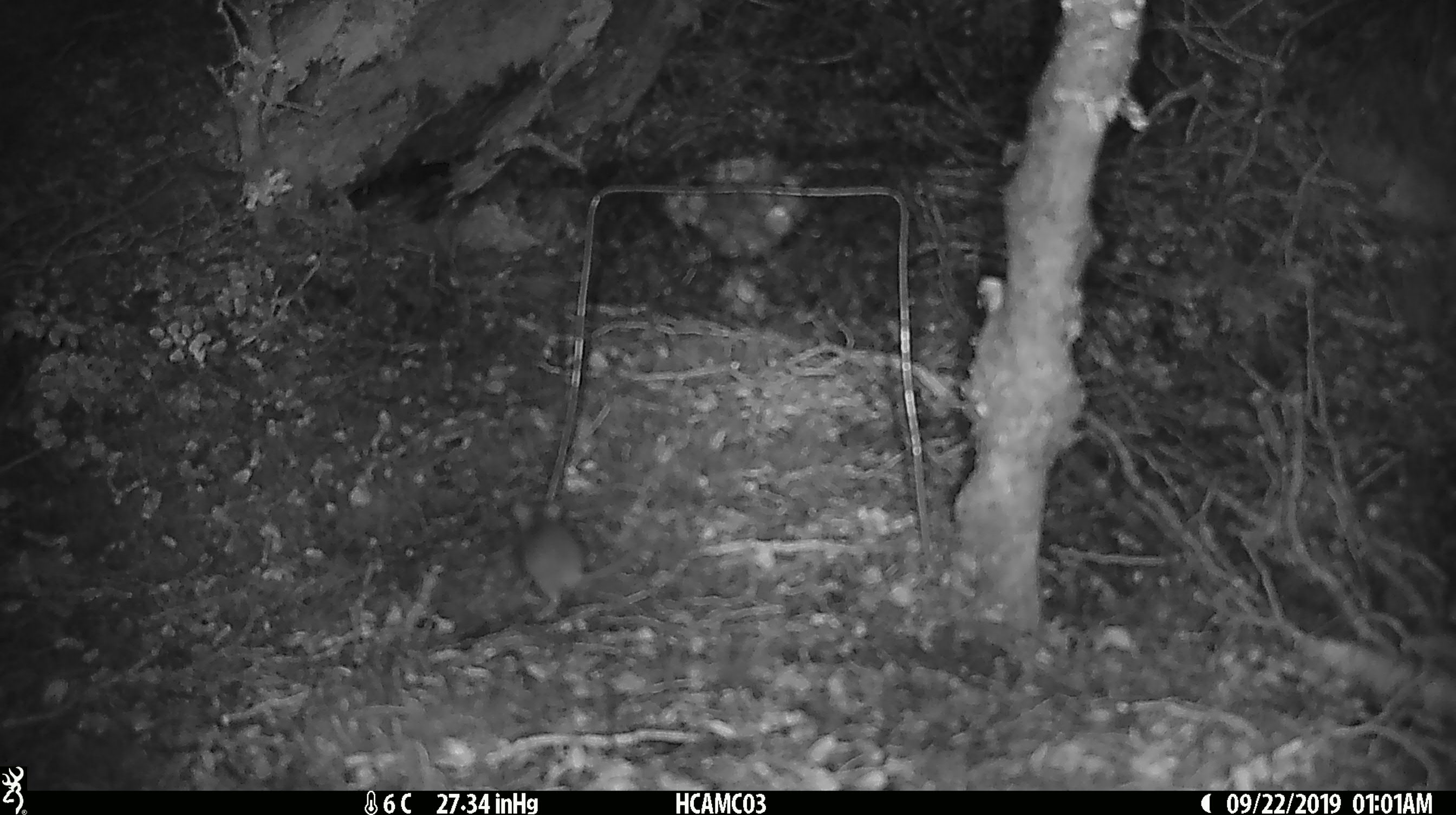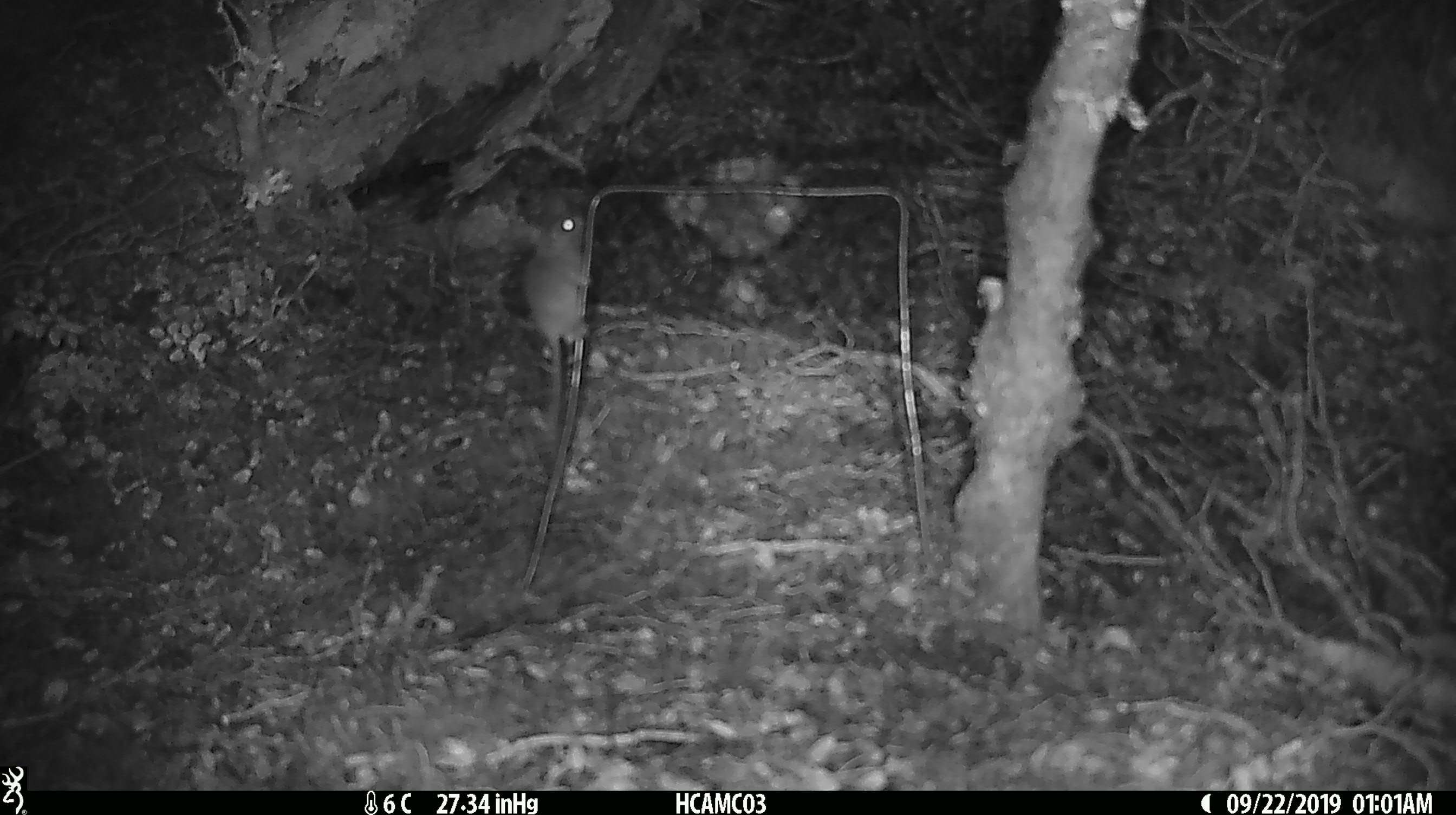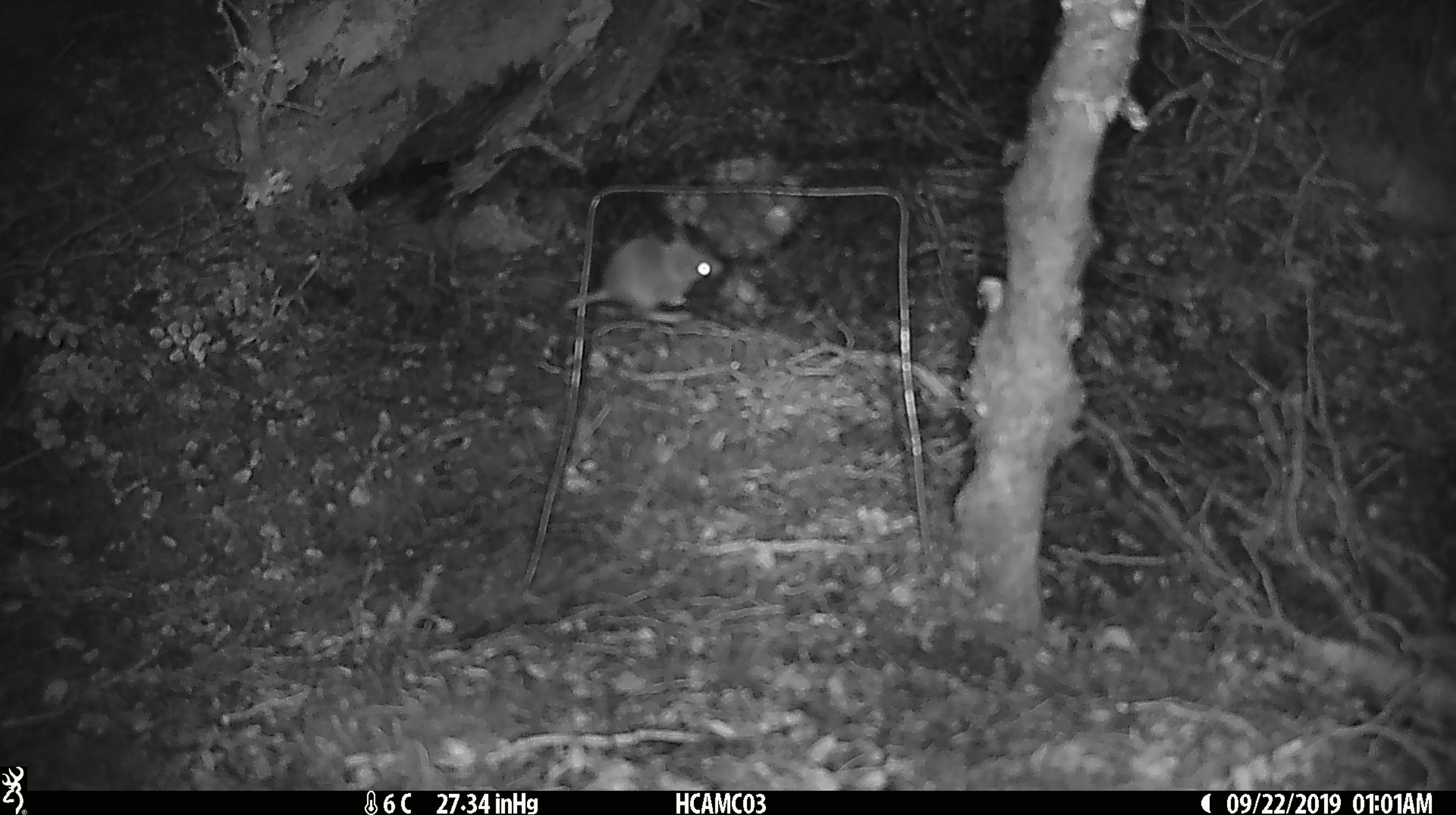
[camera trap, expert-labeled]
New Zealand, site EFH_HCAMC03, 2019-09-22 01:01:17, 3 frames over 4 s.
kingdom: Animalia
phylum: Chordata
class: Mammalia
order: Rodentia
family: Muridae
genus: Mus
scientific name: Mus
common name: mouse